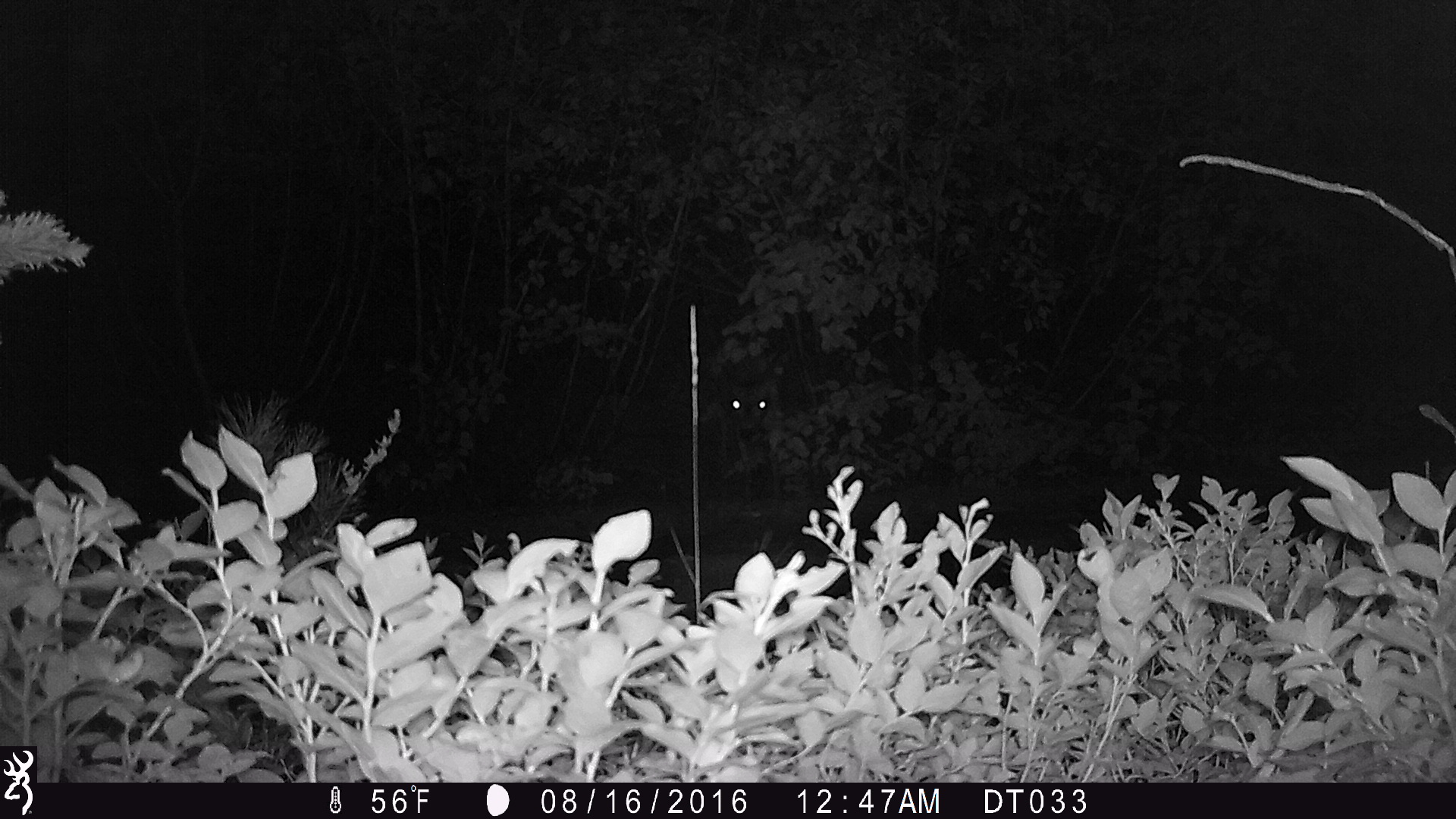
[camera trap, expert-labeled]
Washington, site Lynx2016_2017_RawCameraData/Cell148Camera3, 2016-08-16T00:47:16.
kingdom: Animalia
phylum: Chordata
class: Mammalia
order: Artiodactyla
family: Cervidae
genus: Odocoileus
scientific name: Odocoileus hemionus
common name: mule deer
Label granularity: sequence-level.